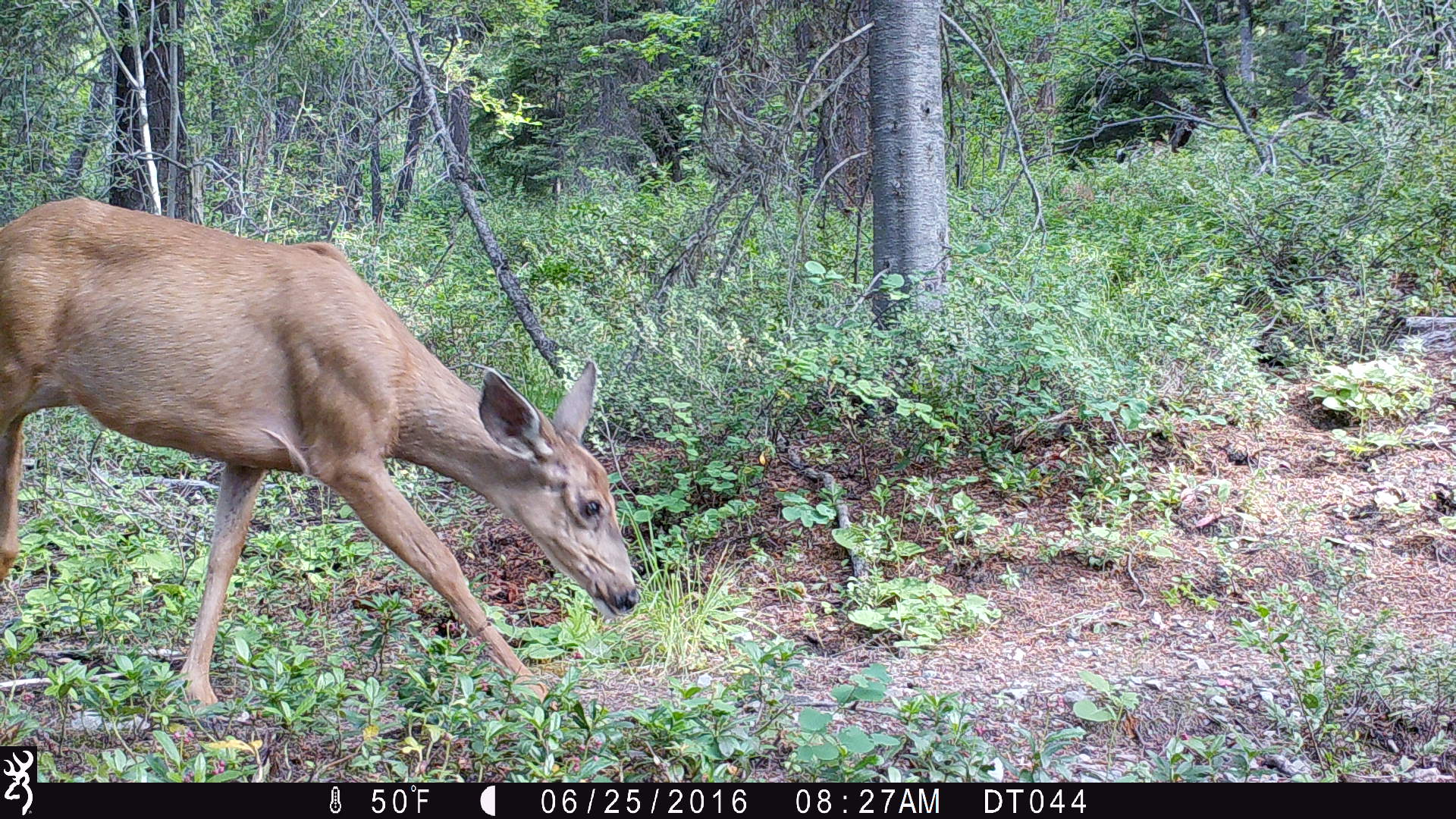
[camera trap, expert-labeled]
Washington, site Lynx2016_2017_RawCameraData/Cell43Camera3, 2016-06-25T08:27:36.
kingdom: Animalia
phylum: Chordata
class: Mammalia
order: Artiodactyla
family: Cervidae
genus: Odocoileus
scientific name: Odocoileus hemionus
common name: mule deer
Odocoileus hemionus (mule deer). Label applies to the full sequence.